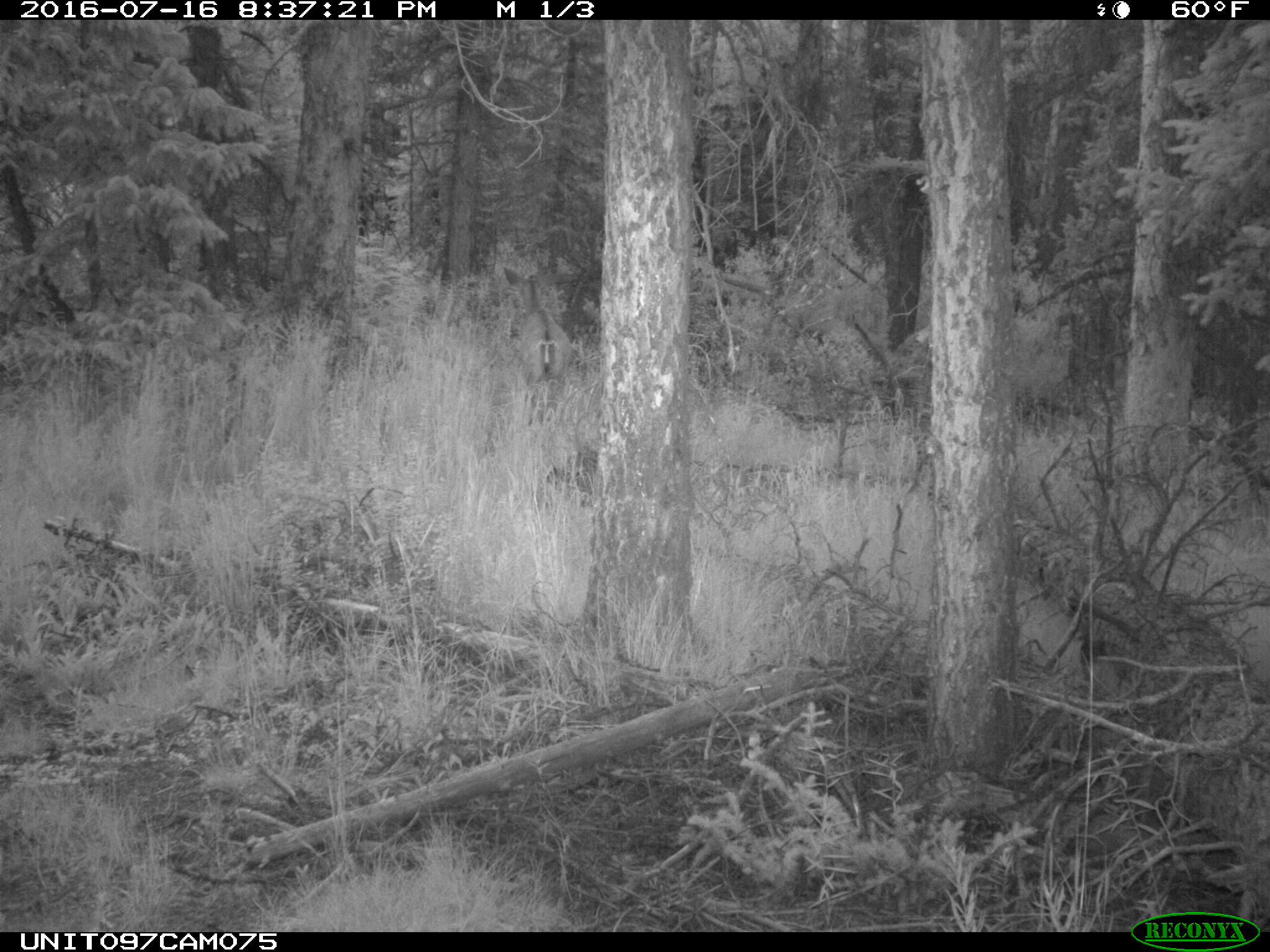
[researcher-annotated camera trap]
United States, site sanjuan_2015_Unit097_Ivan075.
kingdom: Animalia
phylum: Chordata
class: Mammalia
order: Artiodactyla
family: Cervidae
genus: Odocoileus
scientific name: Odocoileus hemionus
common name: mule deer